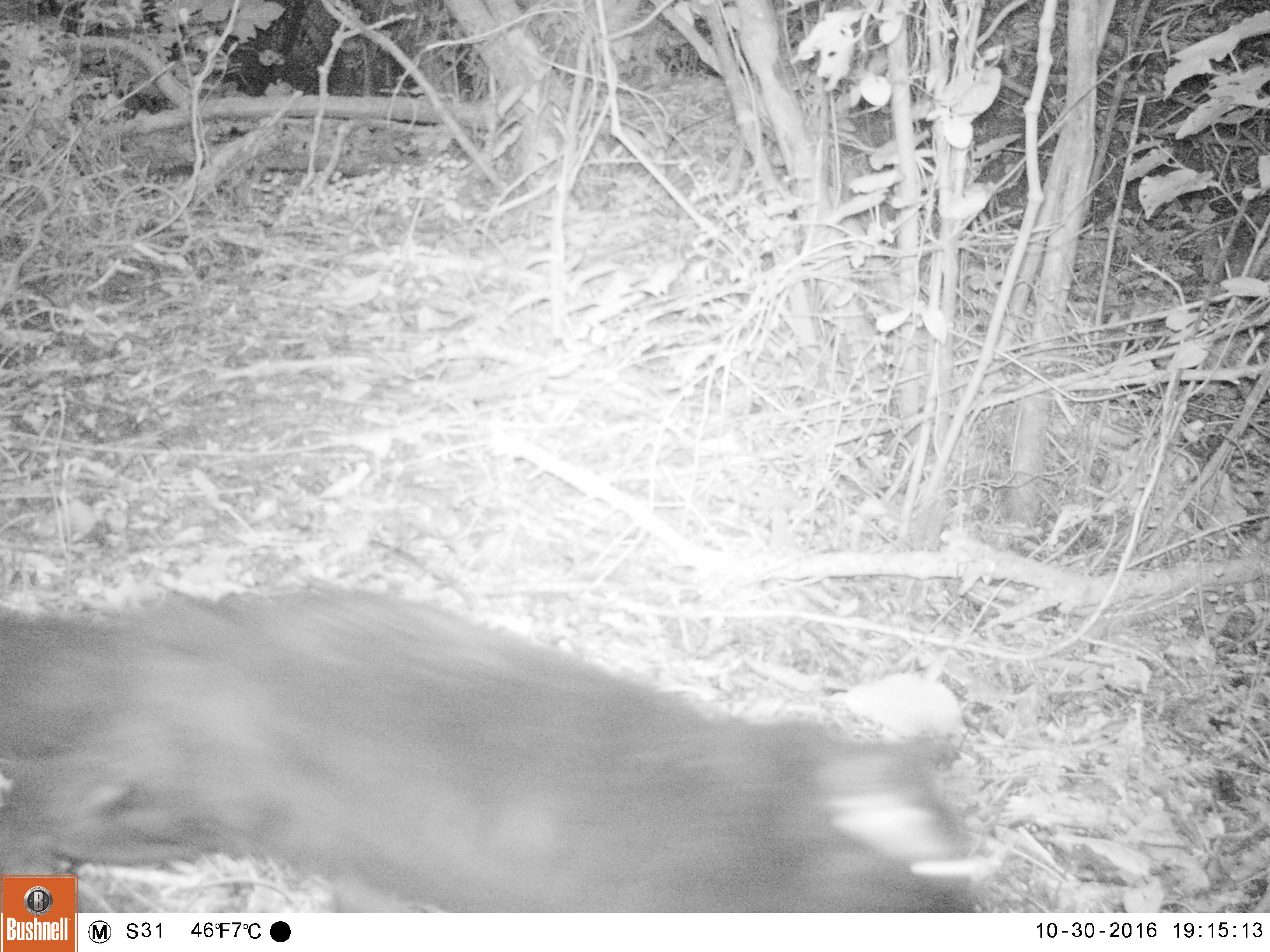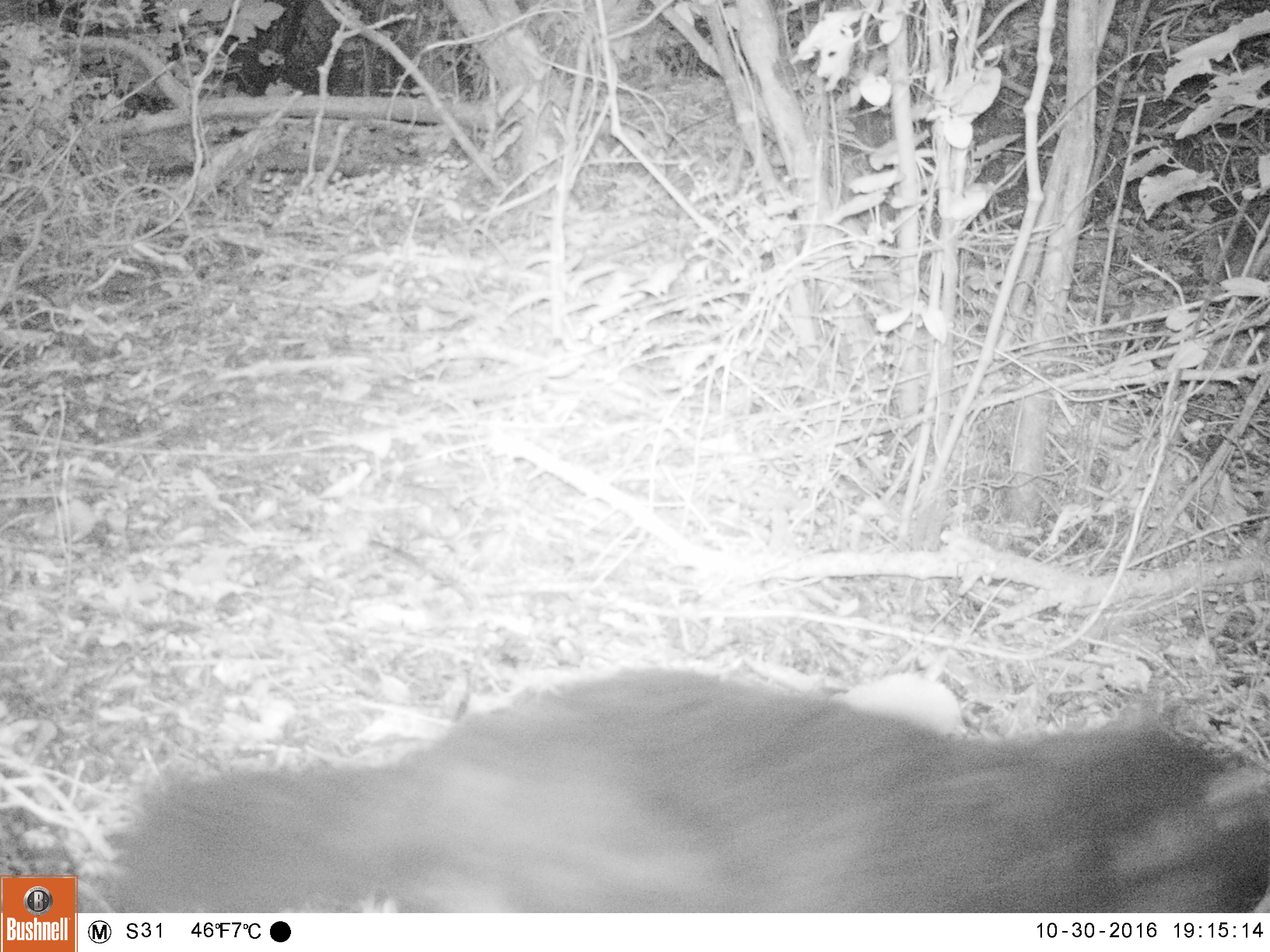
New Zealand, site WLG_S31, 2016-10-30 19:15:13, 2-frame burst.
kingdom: Animalia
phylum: Chordata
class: Mammalia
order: Carnivora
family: Felidae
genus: Felis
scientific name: Felis catus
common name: domestic cat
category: cat